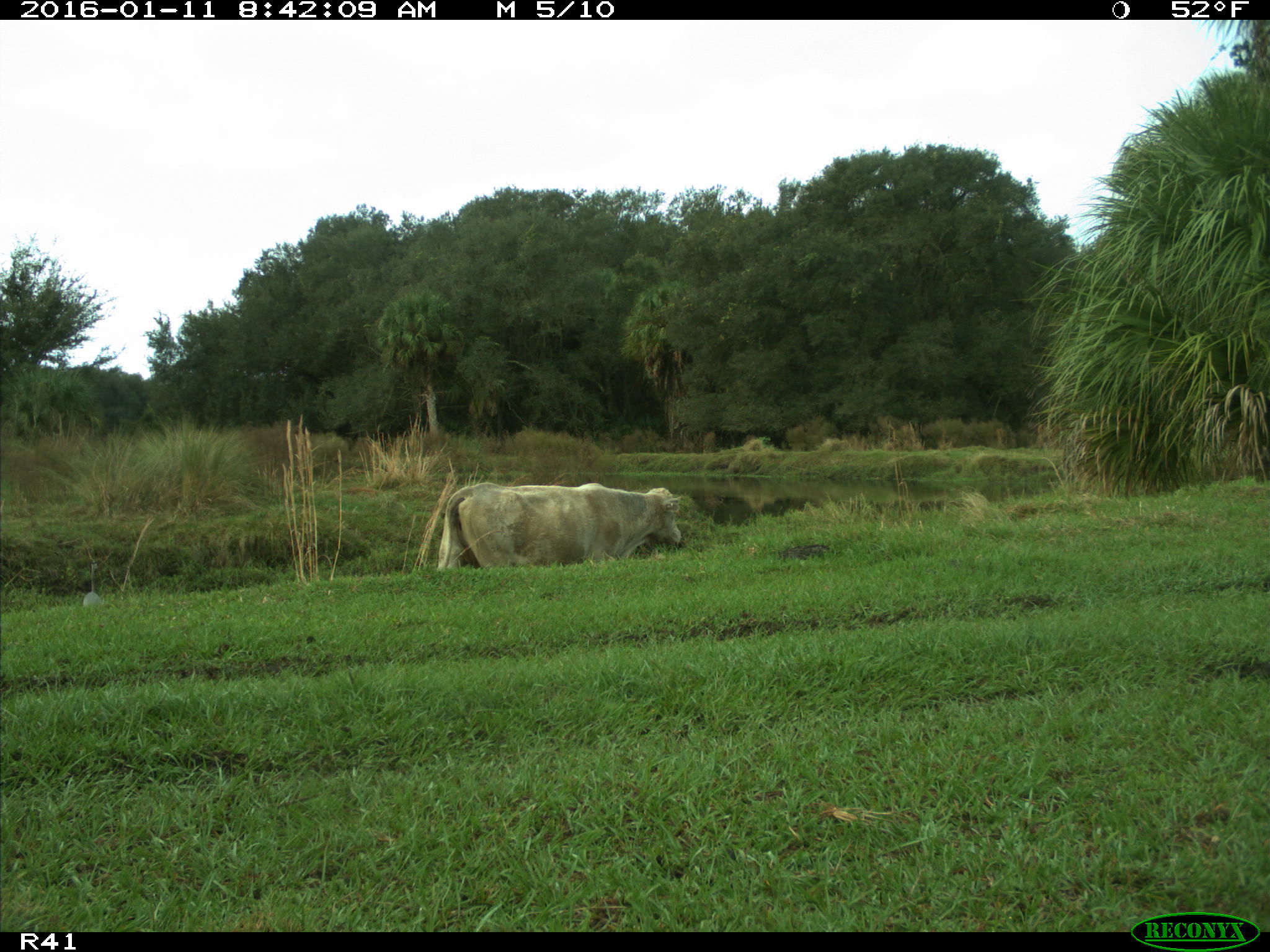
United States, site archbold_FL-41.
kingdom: Animalia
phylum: Chordata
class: Mammalia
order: Artiodactyla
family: Bovidae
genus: Bos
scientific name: Bos taurus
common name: domestic cow